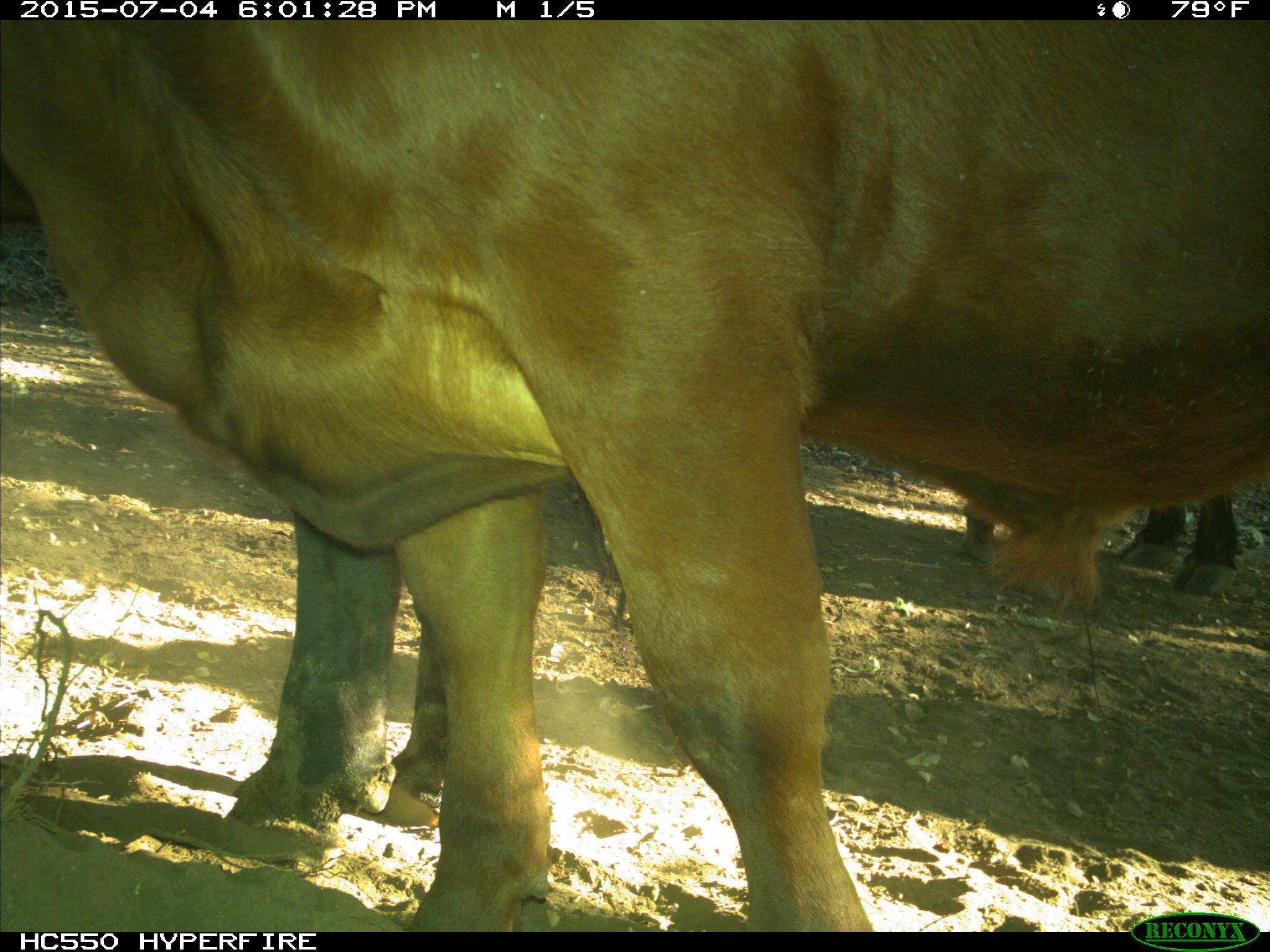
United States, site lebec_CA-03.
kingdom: Animalia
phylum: Chordata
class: Mammalia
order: Artiodactyla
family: Bovidae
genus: Bos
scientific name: Bos taurus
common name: domestic cow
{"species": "Bos taurus (domestic cow)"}